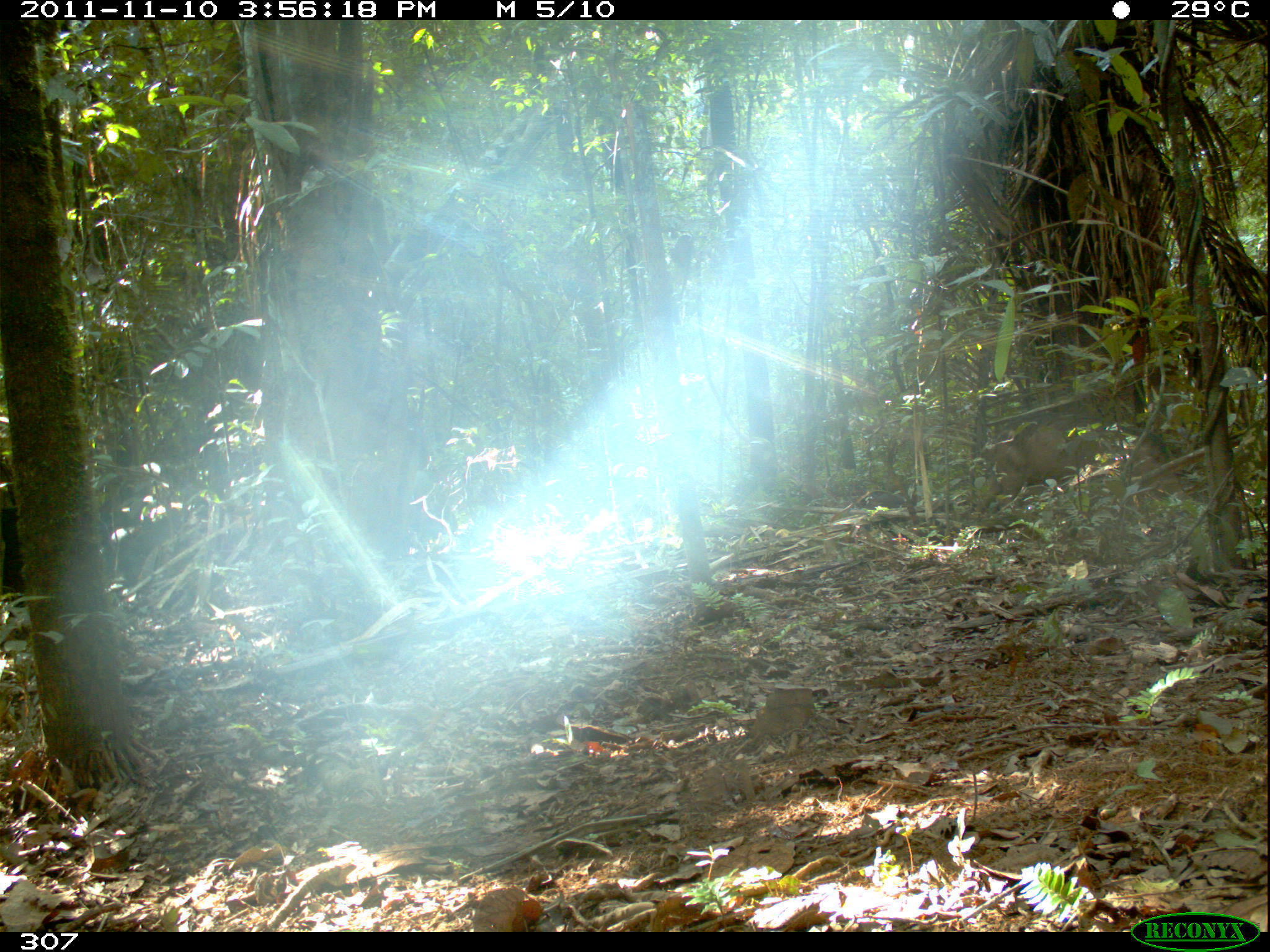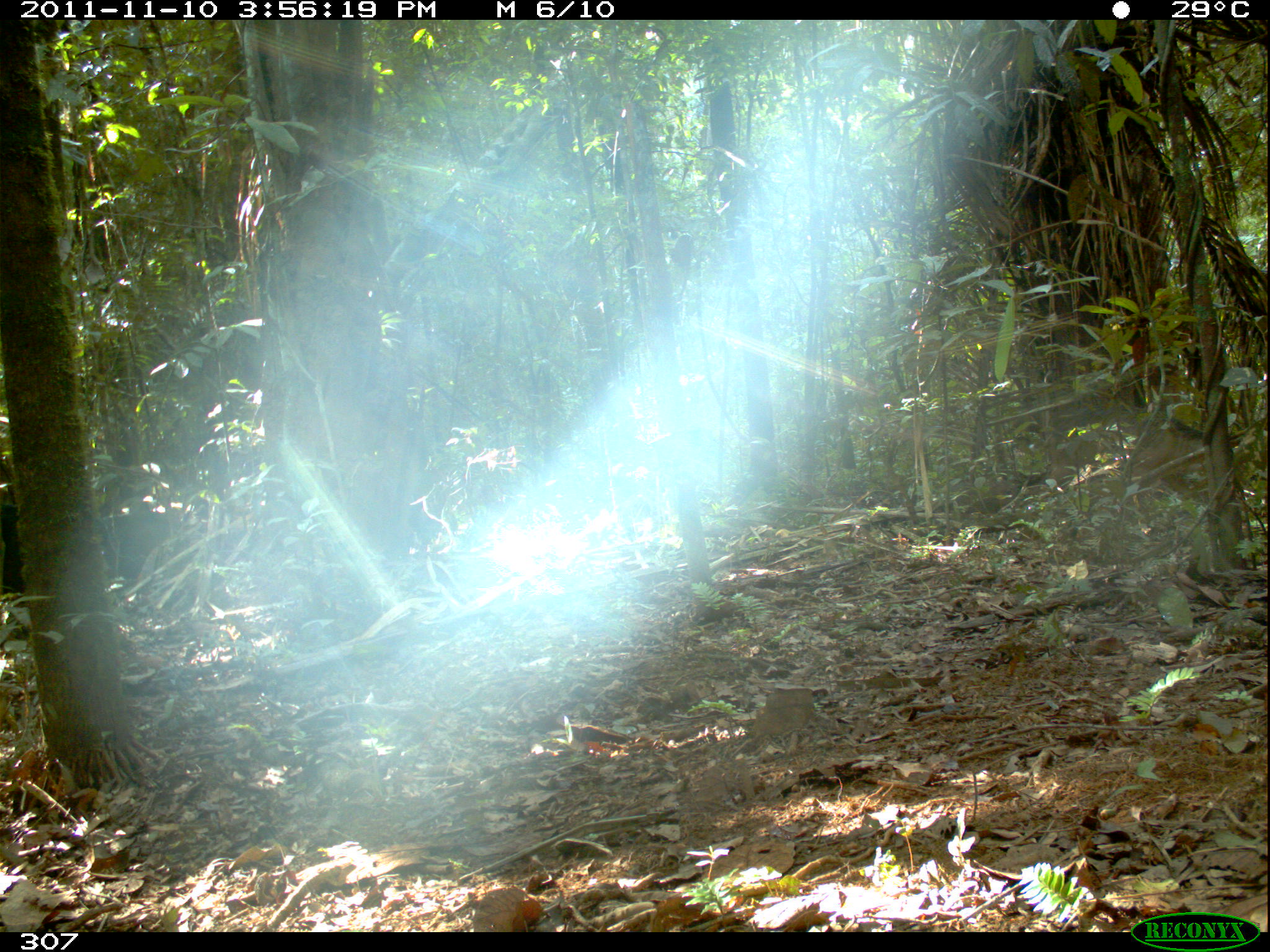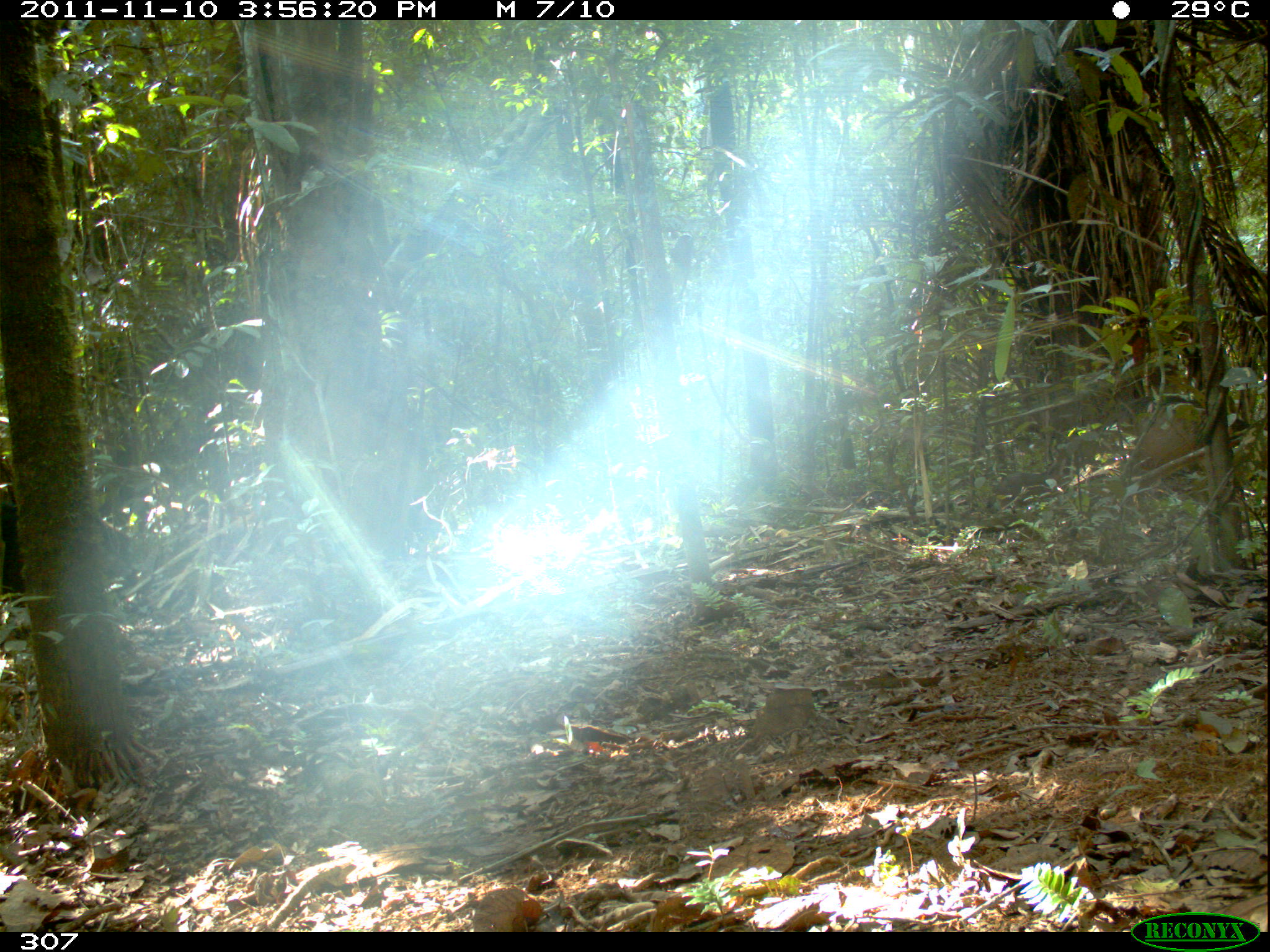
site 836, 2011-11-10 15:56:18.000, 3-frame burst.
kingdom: Animalia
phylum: Chordata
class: Mammalia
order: Artiodactyla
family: Tayassuidae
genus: Tayassu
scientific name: Tayassu pecari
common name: white-lipped peccary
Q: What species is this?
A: Tayassu pecari (white-lipped peccary).